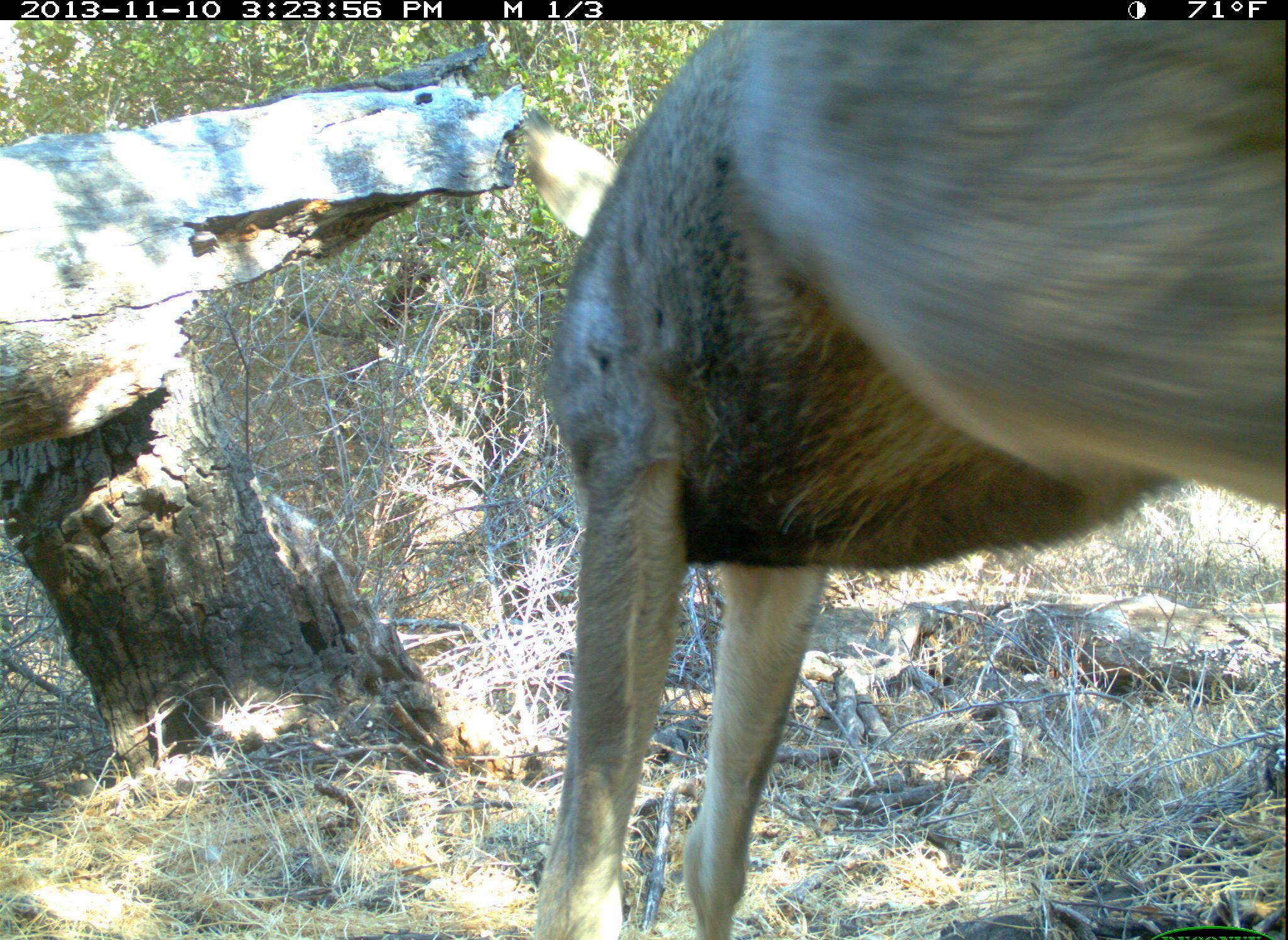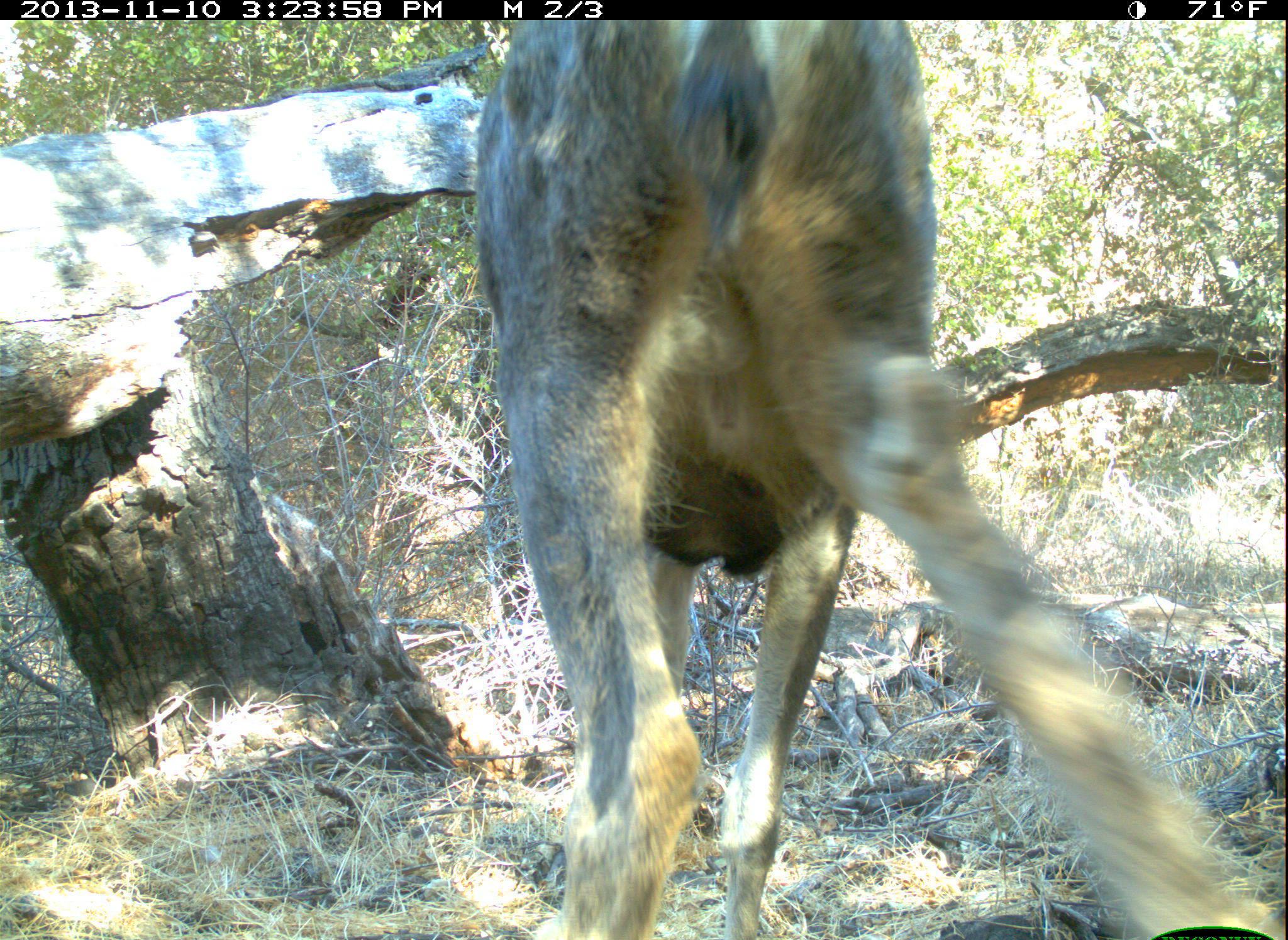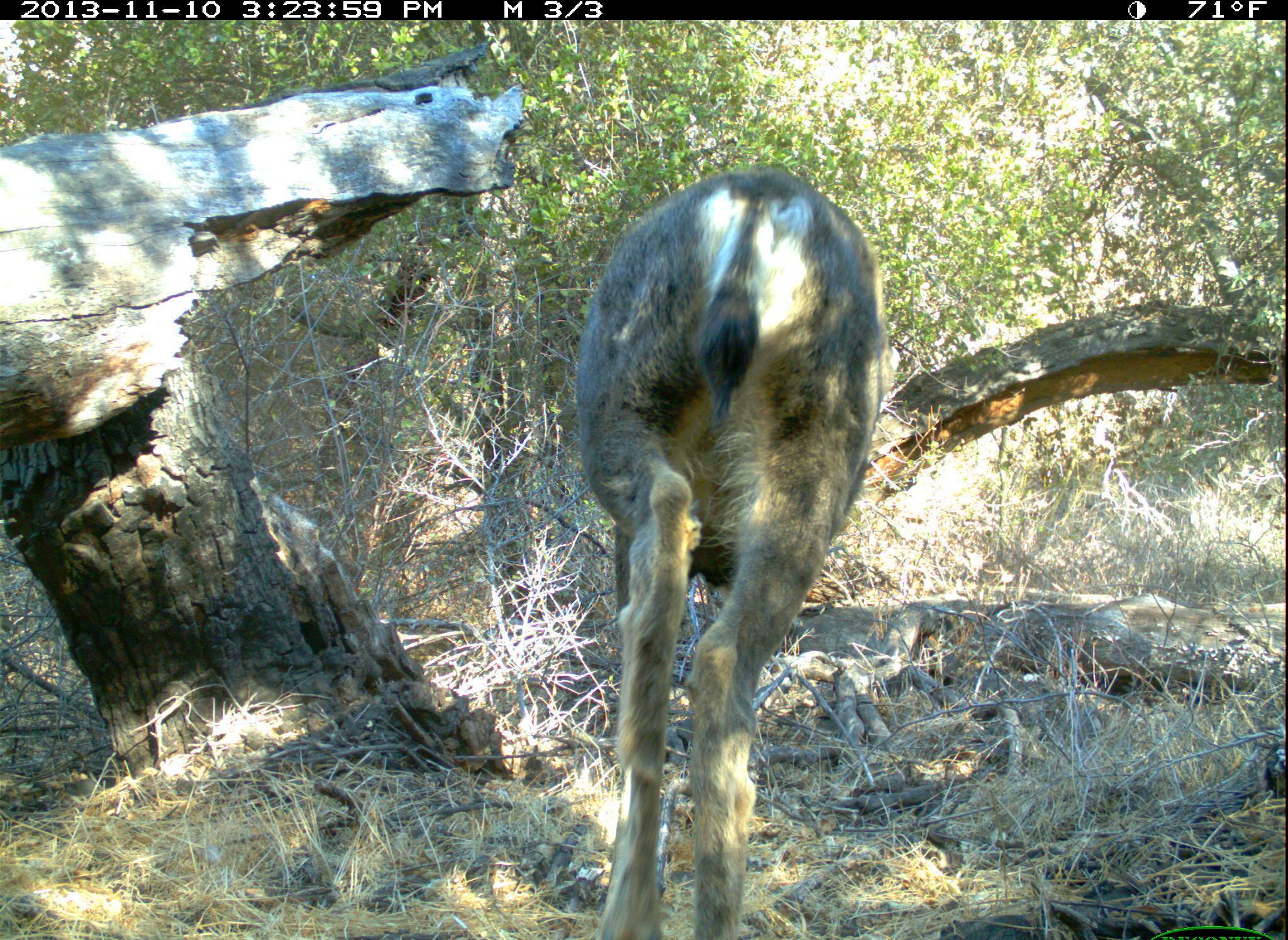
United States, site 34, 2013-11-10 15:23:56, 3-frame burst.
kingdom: Animalia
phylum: Chordata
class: Mammalia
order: Artiodactyla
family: Cervidae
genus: Odocoileus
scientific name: Odocoileus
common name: deer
Deer (Odocoileus).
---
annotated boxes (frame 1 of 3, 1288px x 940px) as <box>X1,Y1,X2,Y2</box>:
deer: <box>519,23,1286,940</box>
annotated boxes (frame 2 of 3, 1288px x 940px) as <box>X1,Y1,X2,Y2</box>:
deer: <box>473,22,1284,938</box>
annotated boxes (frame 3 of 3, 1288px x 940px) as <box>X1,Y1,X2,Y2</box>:
deer: <box>574,166,892,938</box>